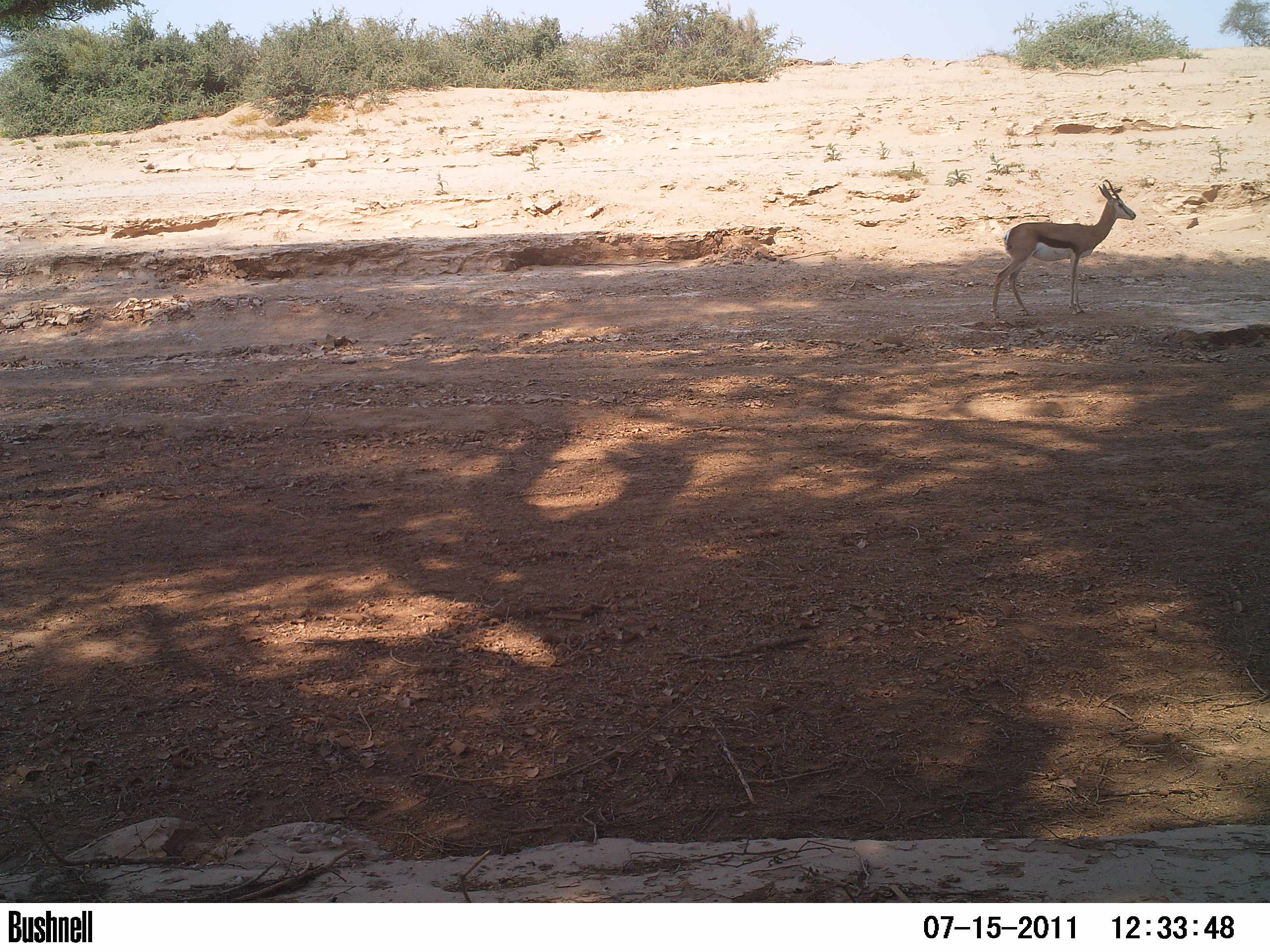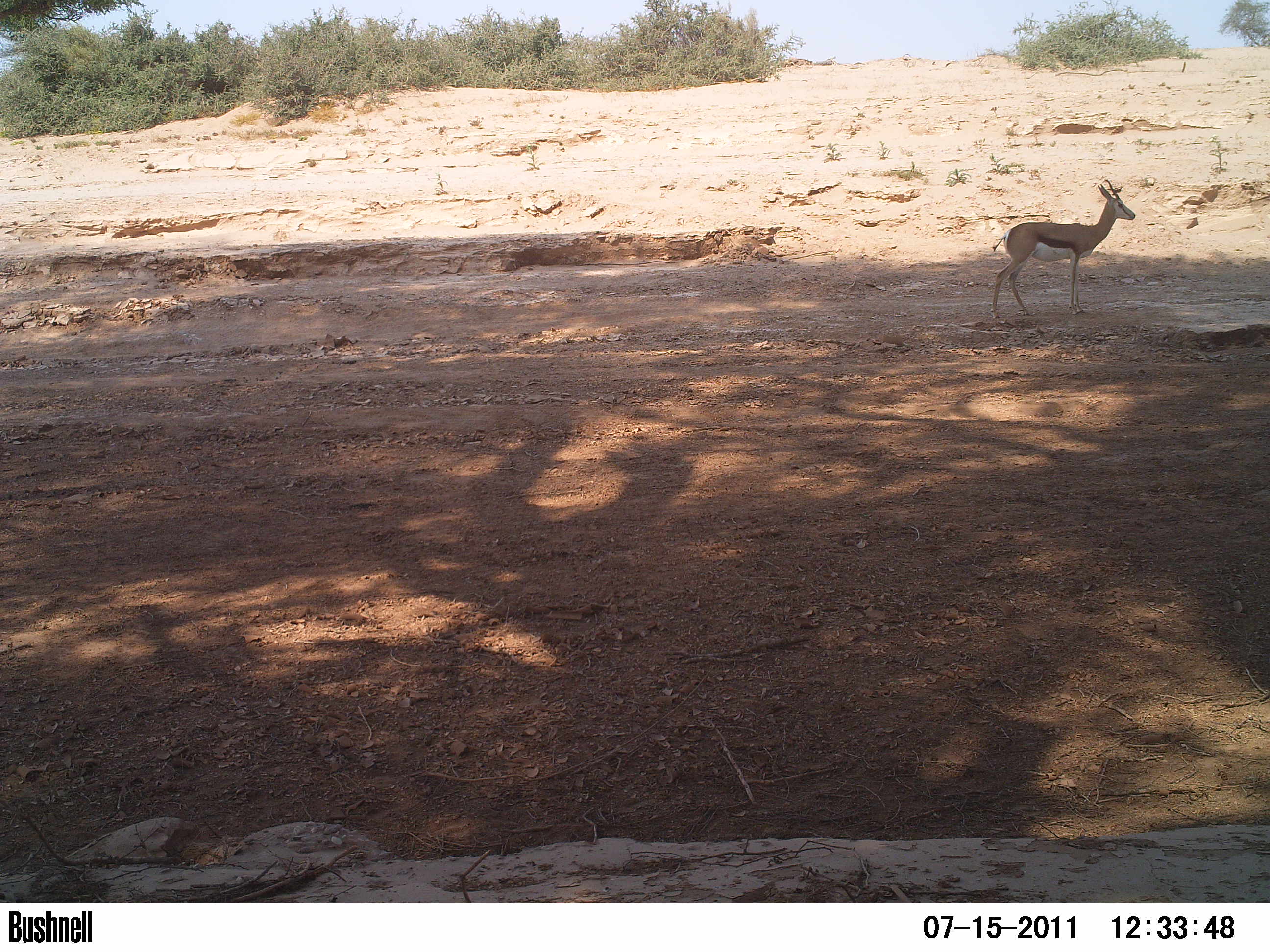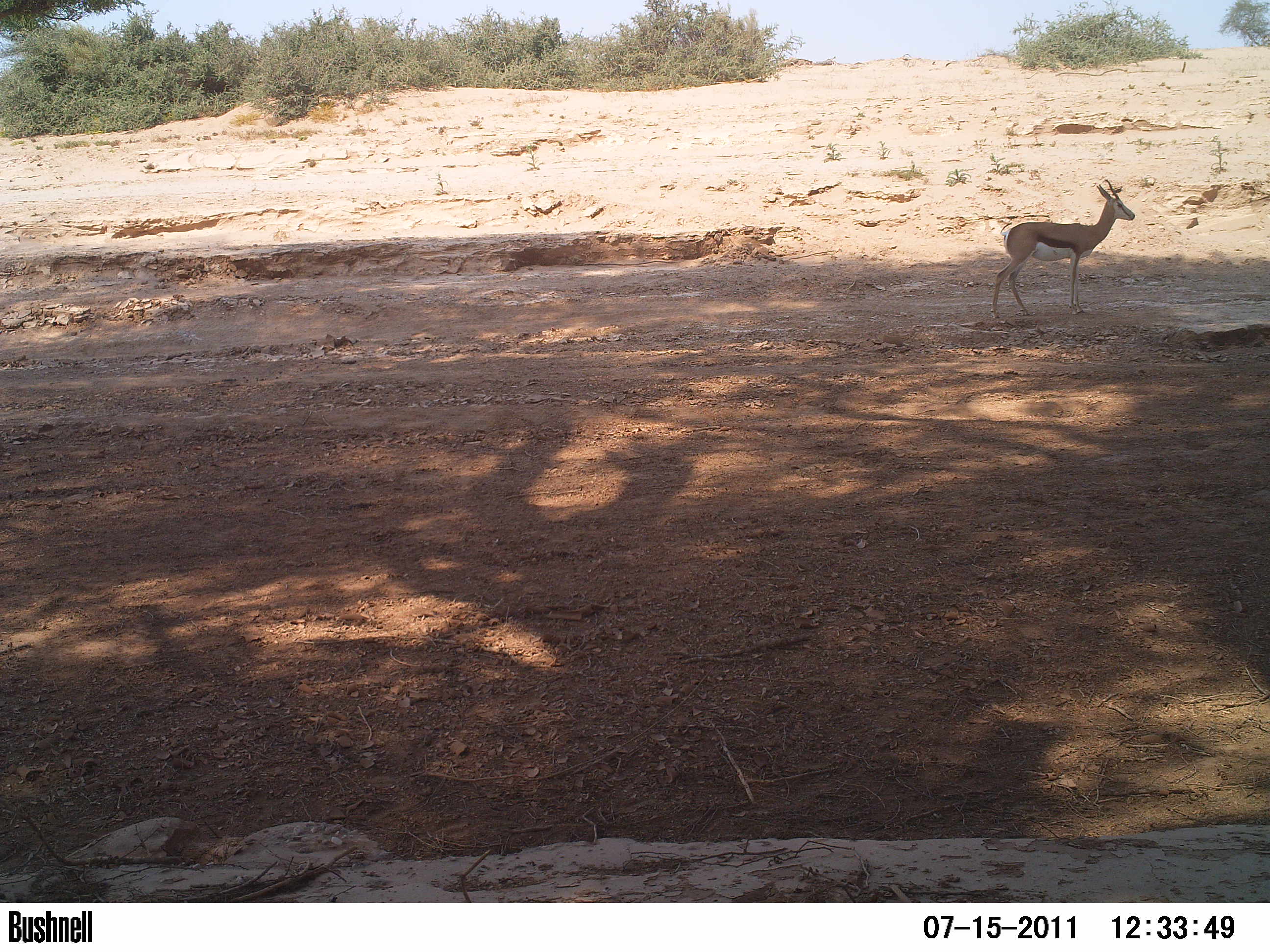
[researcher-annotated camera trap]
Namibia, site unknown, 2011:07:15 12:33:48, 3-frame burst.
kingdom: Animalia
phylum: Chordata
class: Mammalia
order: Artiodactyla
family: Bovidae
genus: Antidorcas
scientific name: Antidorcas marsupialis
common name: springbok